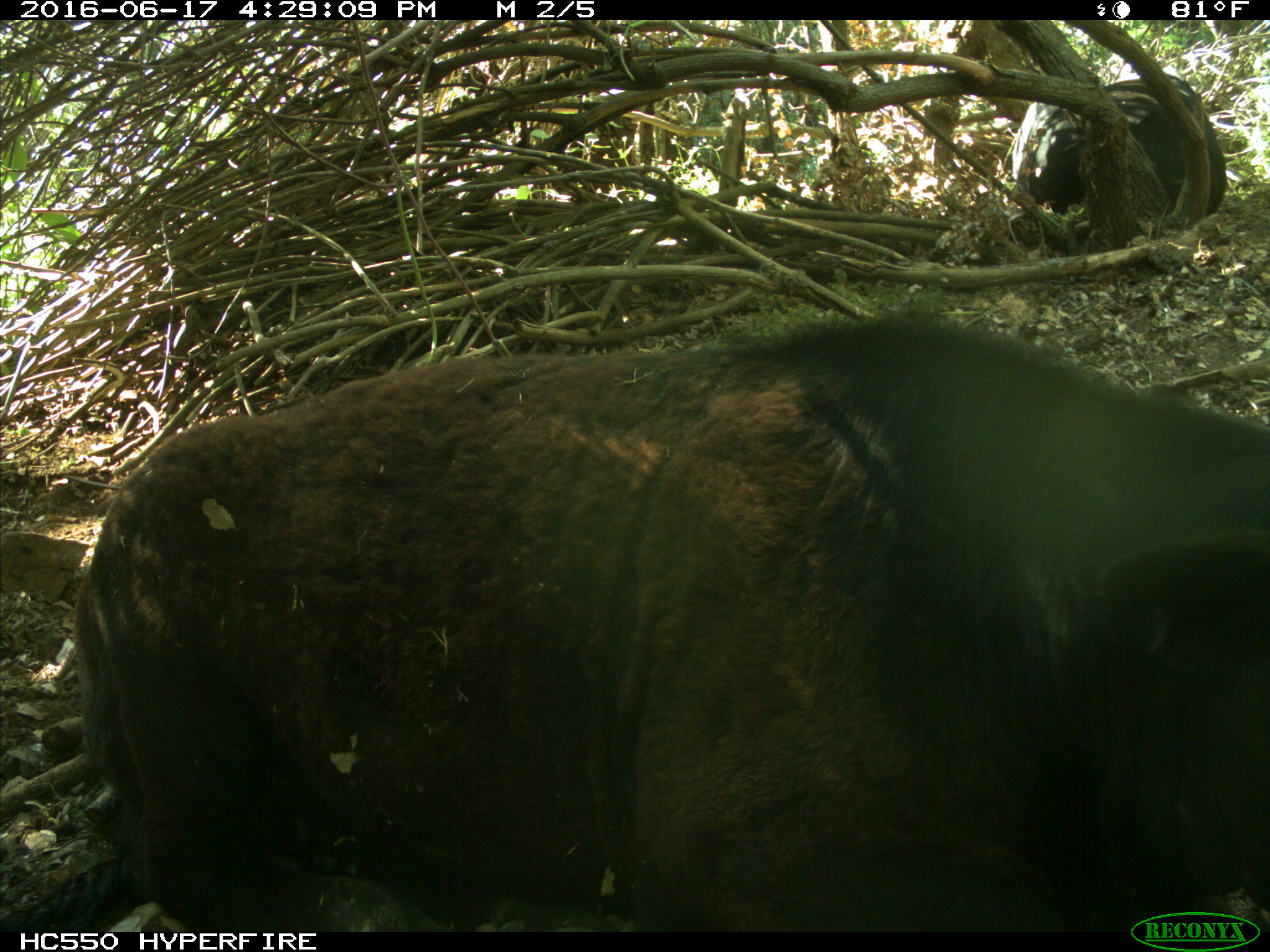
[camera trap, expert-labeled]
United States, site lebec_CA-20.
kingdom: Animalia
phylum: Chordata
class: Mammalia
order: Artiodactyla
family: Bovidae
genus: Bos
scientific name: Bos taurus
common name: domestic cow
Bos taurus (domestic cow).